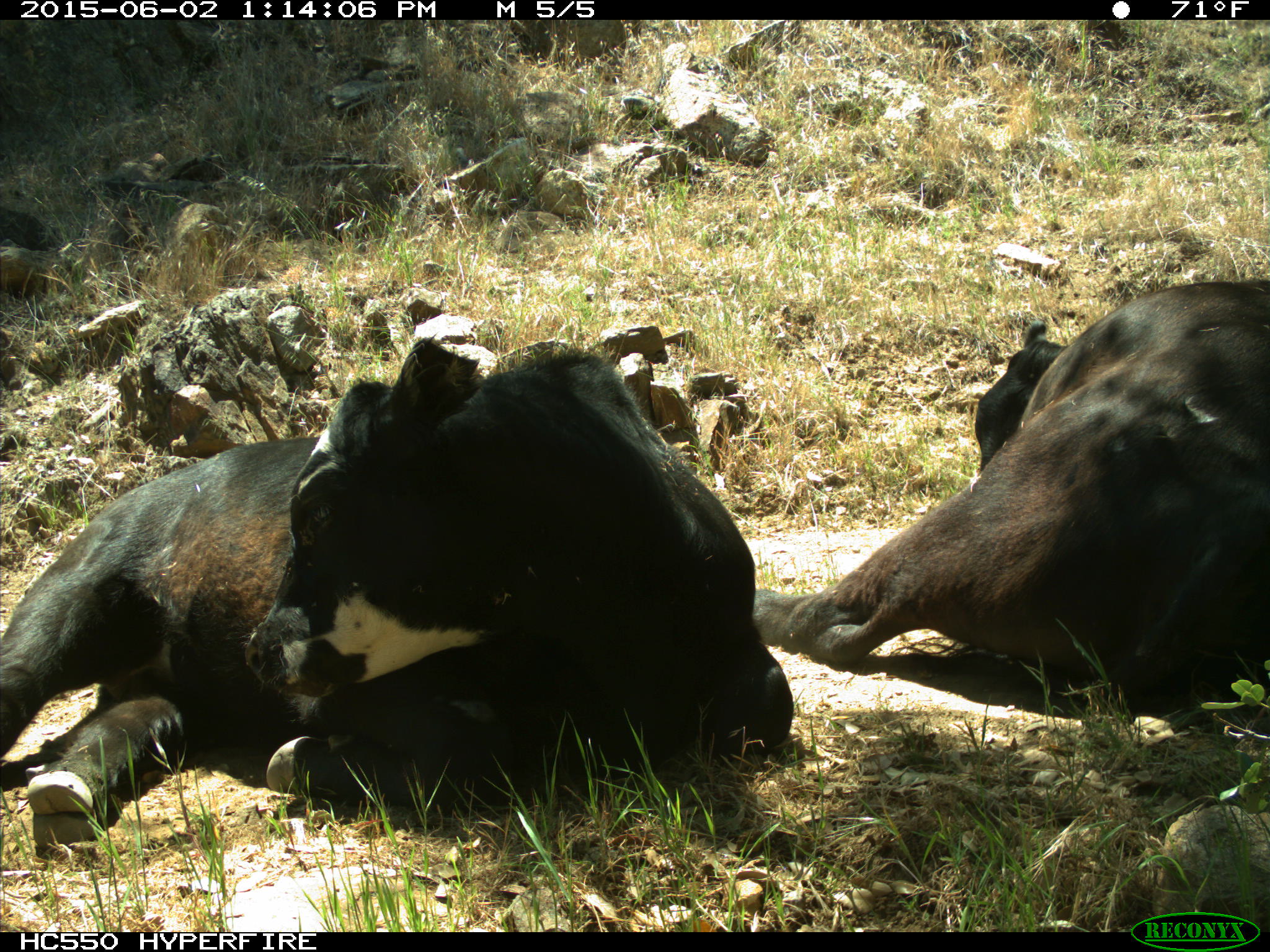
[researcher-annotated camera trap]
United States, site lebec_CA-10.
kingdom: Animalia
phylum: Chordata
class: Mammalia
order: Artiodactyla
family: Bovidae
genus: Bos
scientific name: Bos taurus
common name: domestic cow